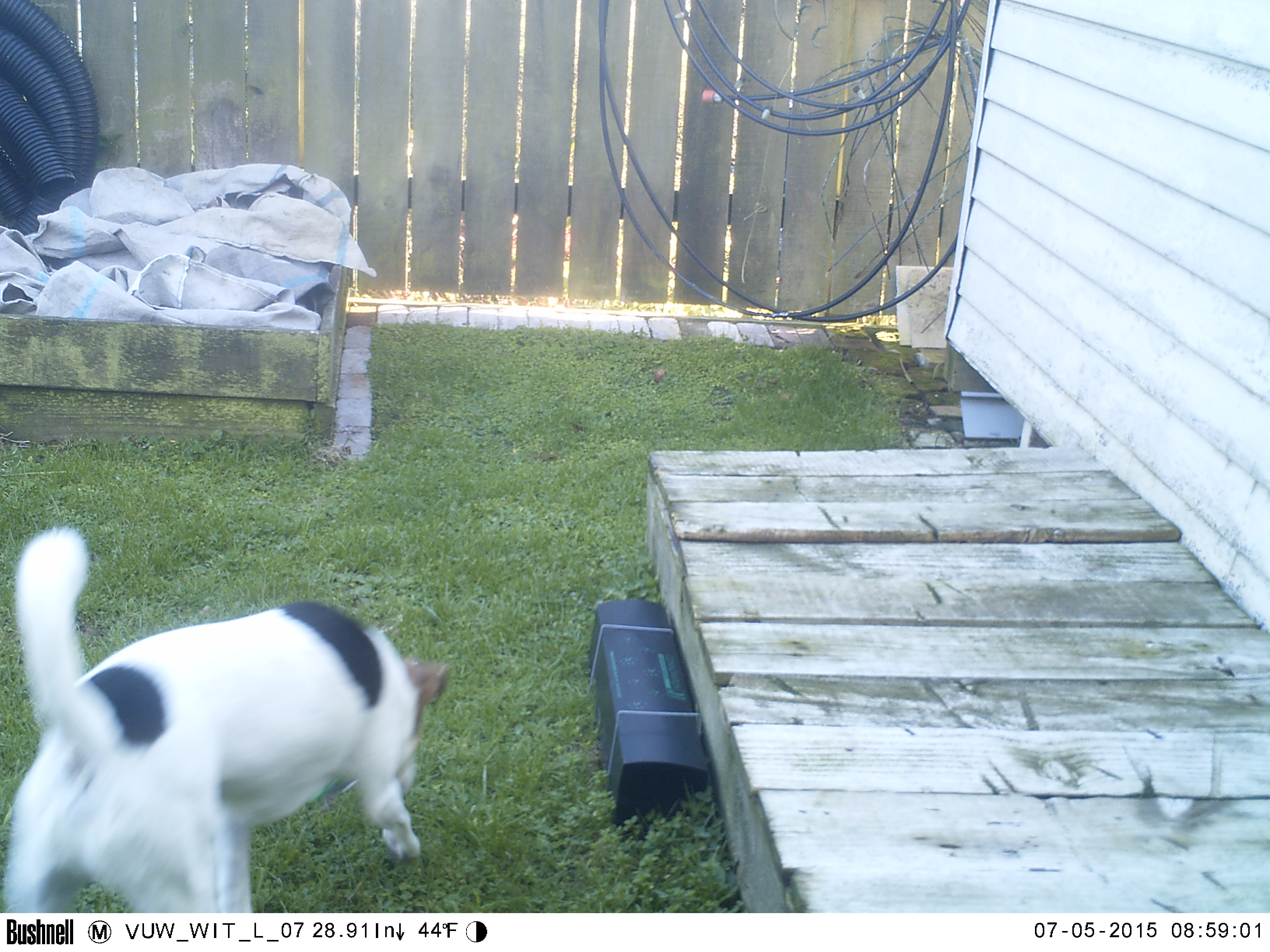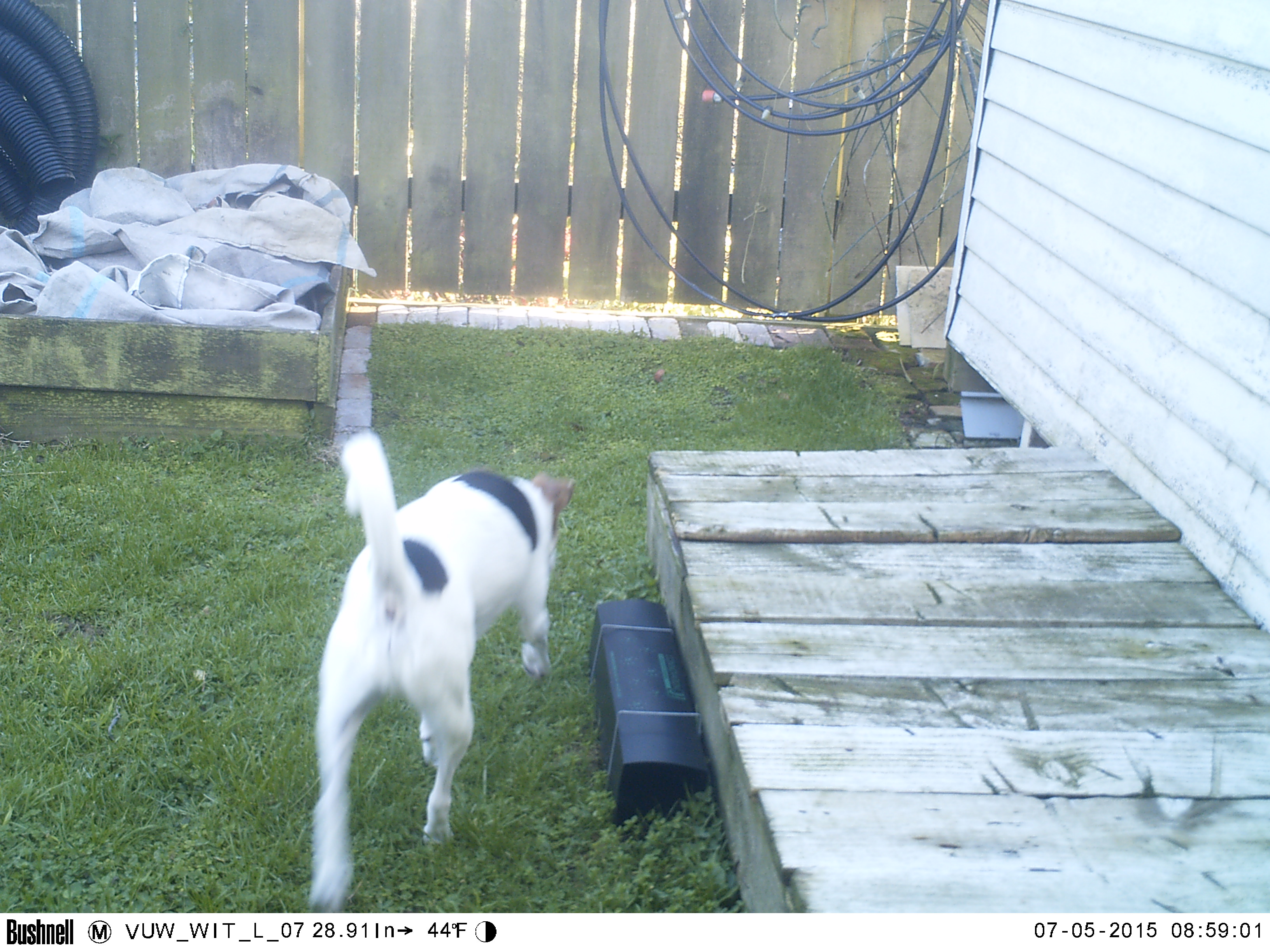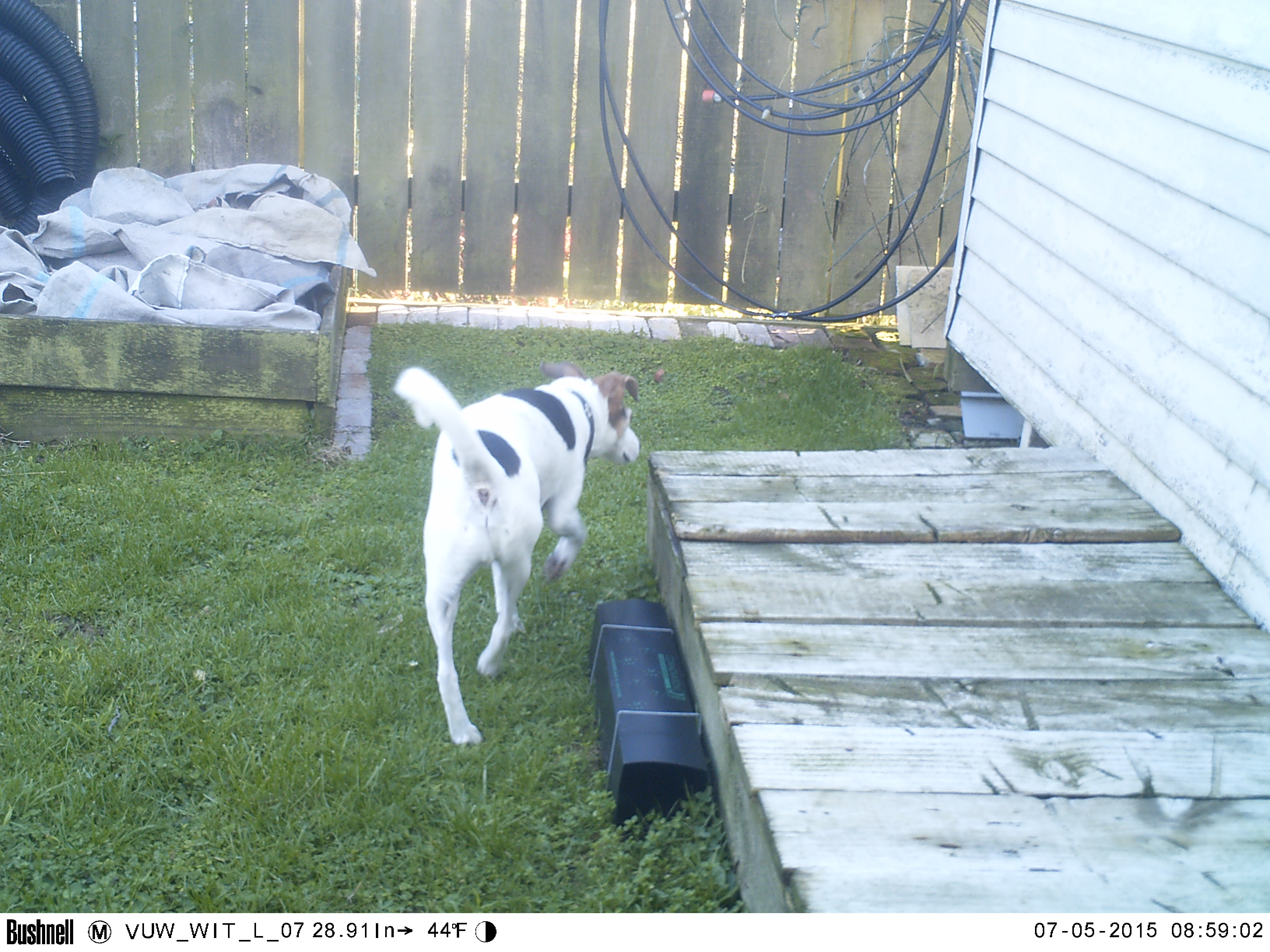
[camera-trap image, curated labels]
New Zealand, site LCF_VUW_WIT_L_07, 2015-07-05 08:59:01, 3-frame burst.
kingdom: Animalia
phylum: Chordata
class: Mammalia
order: Carnivora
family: Canidae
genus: Canis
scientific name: Canis familiaris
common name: domestic dog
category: dog